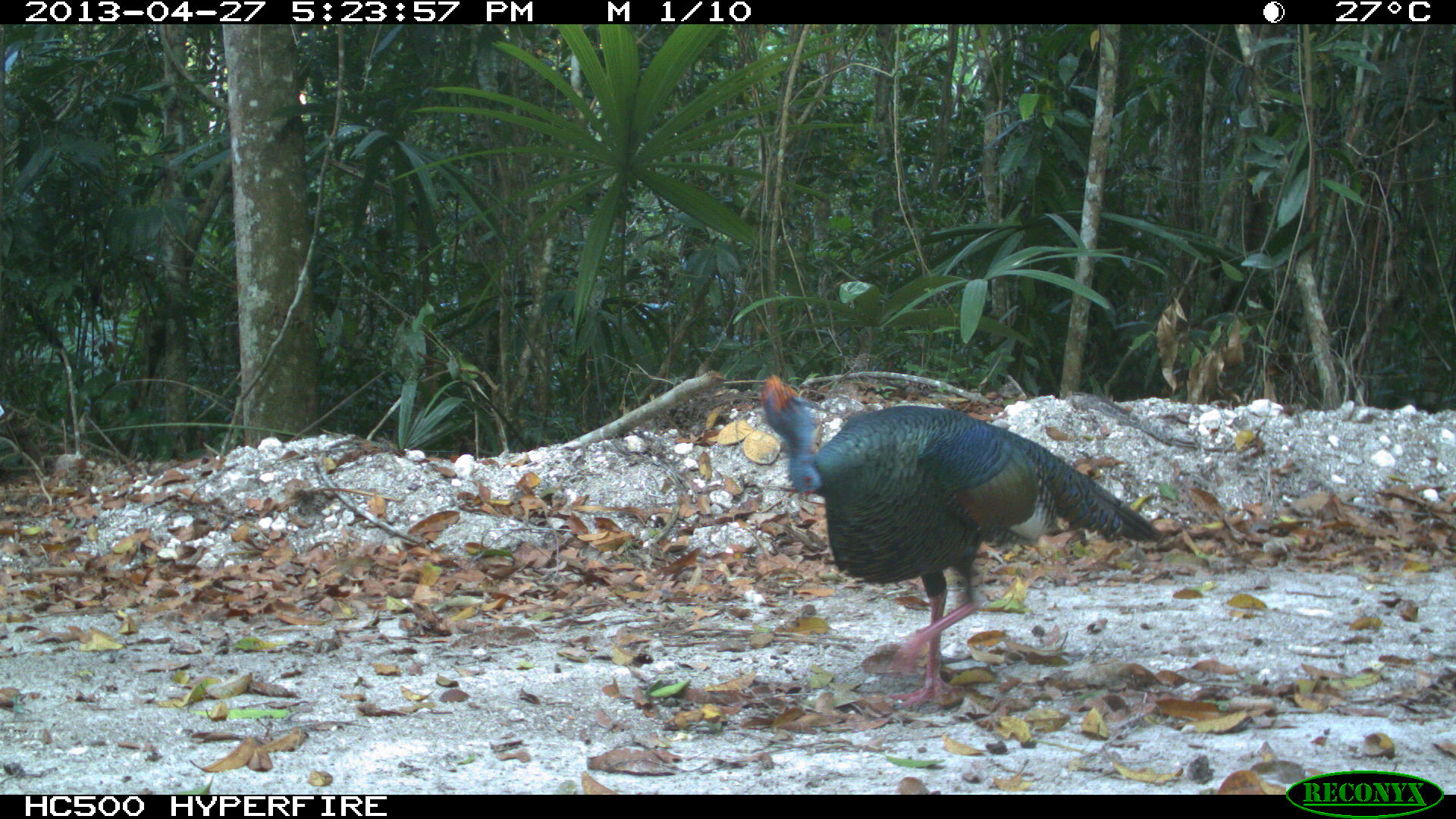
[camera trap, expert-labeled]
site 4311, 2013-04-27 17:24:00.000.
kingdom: Animalia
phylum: Chordata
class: Aves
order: Galliformes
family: Phasianidae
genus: Meleagris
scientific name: Meleagris ocellata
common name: ocellated turkey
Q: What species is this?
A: Meleagris ocellata (ocellated turkey).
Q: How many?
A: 1.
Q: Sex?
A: Male.